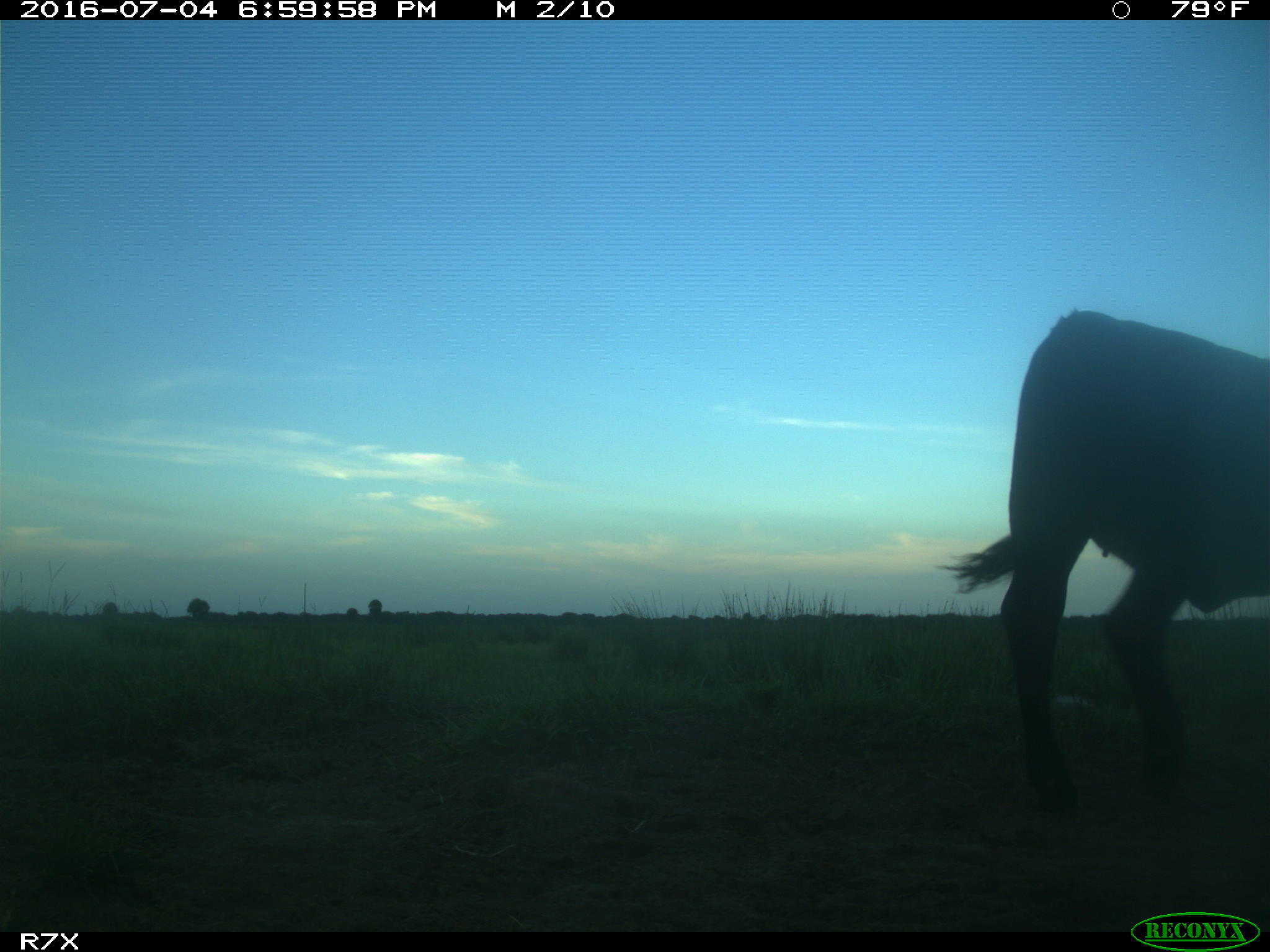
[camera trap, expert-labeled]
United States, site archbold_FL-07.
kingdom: Animalia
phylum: Chordata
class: Mammalia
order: Artiodactyla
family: Bovidae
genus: Bos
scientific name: Bos taurus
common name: domestic cow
Bos taurus (domestic cow).